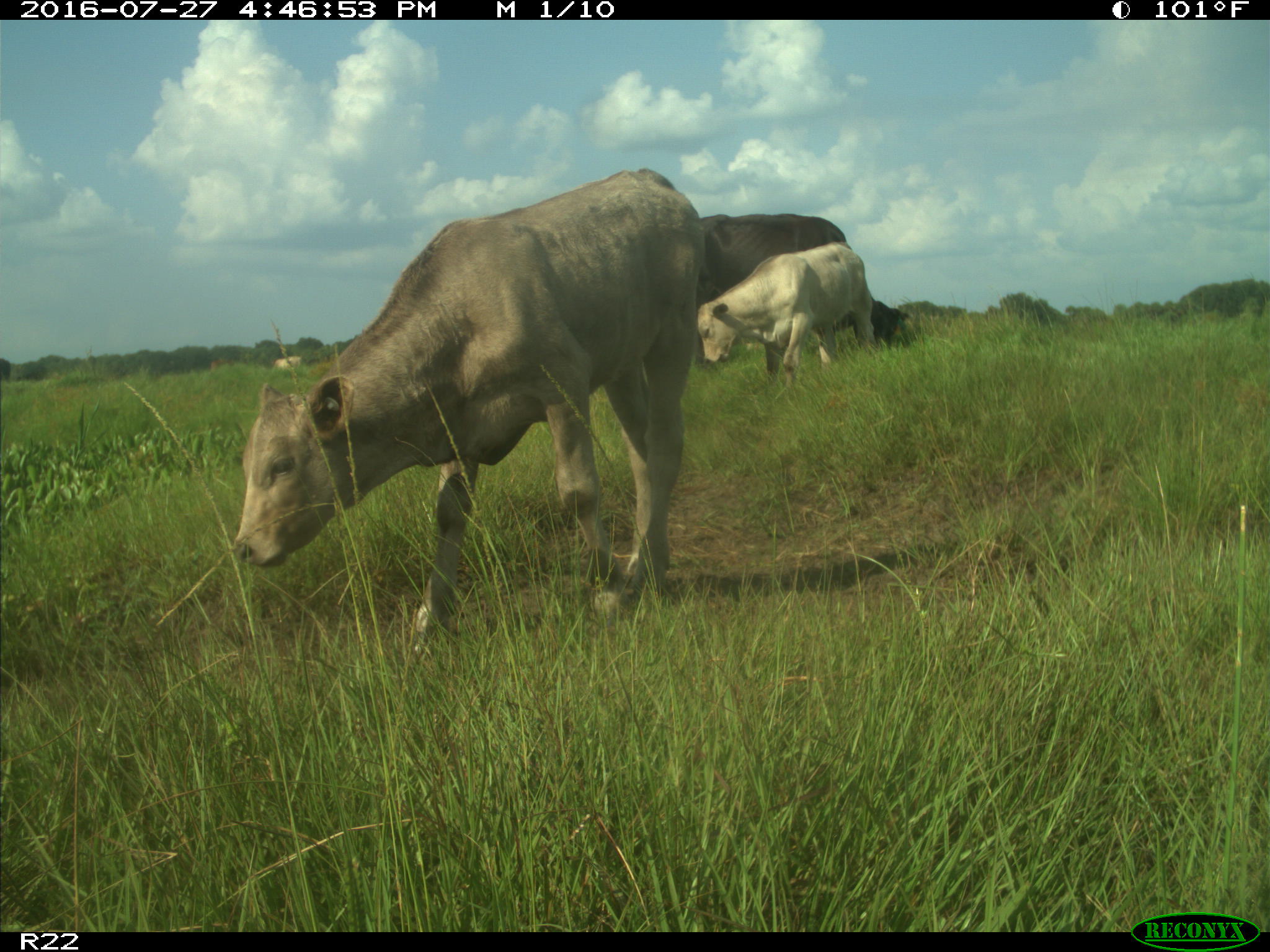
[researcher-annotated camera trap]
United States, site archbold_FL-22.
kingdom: Animalia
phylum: Chordata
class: Mammalia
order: Artiodactyla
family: Bovidae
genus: Bos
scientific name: Bos taurus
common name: domestic cow